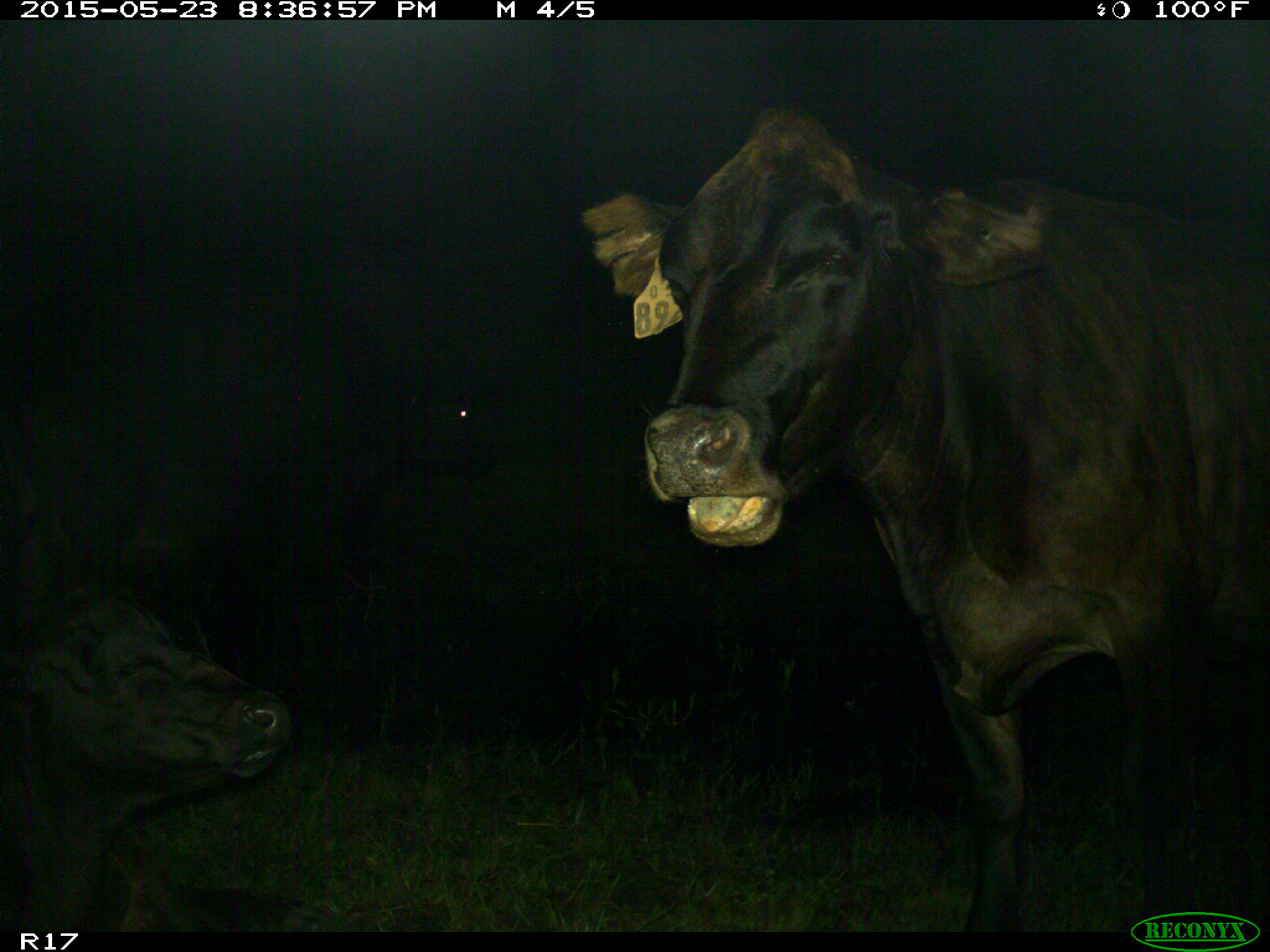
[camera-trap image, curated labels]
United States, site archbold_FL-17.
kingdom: Animalia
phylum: Chordata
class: Mammalia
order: Artiodactyla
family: Bovidae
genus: Bos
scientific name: Bos taurus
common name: domestic cow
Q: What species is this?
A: Bos taurus (domestic cow).